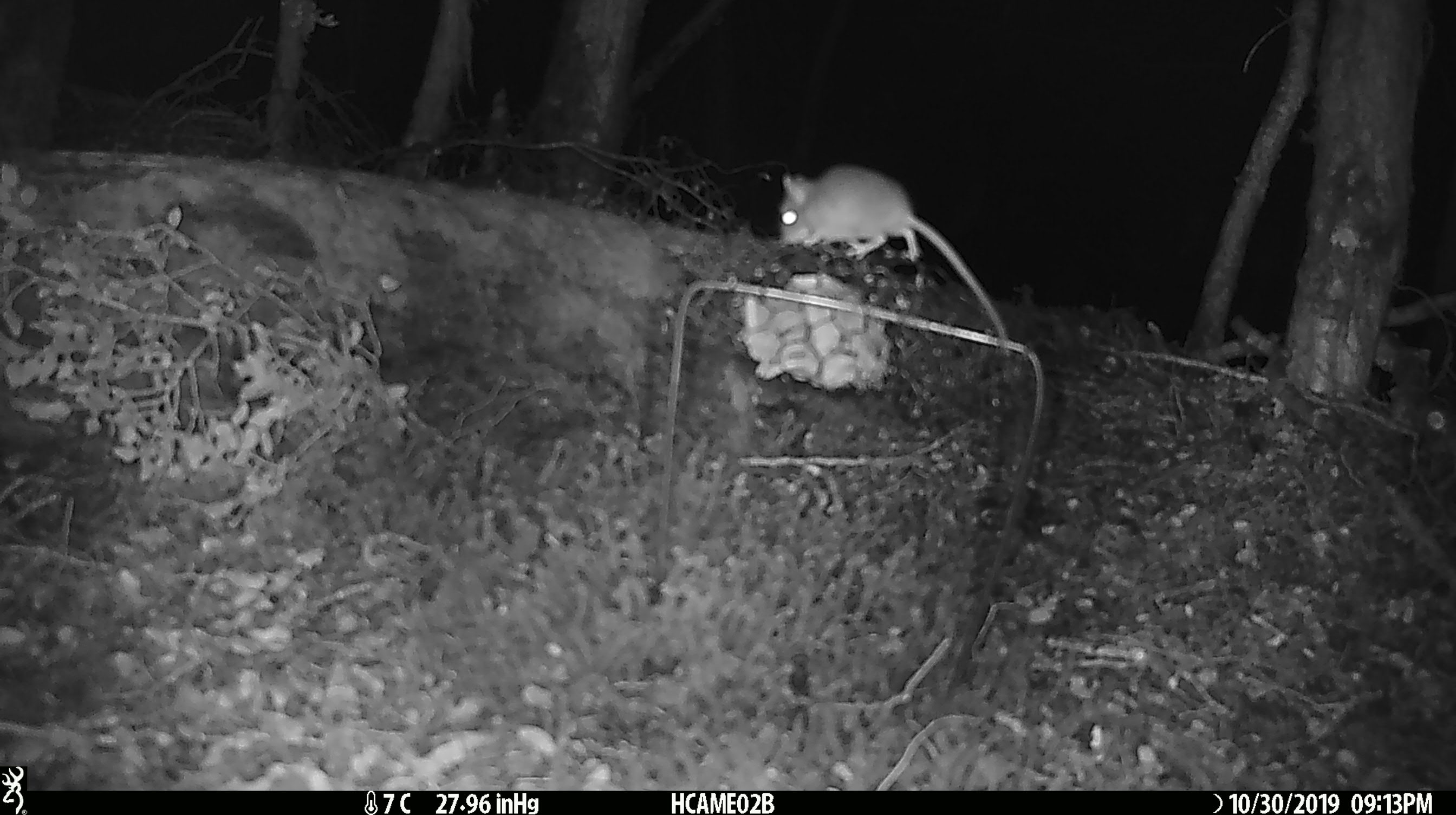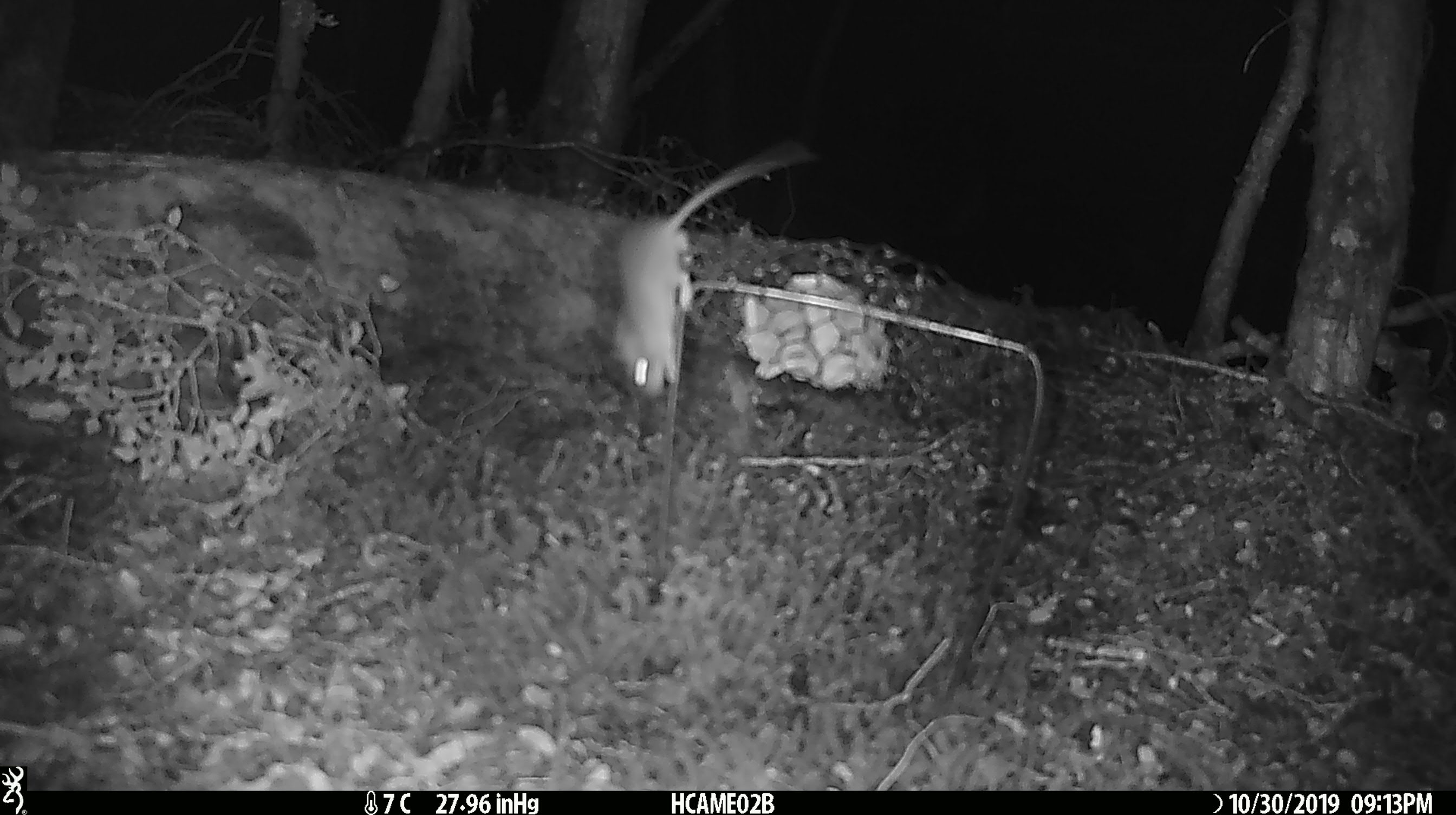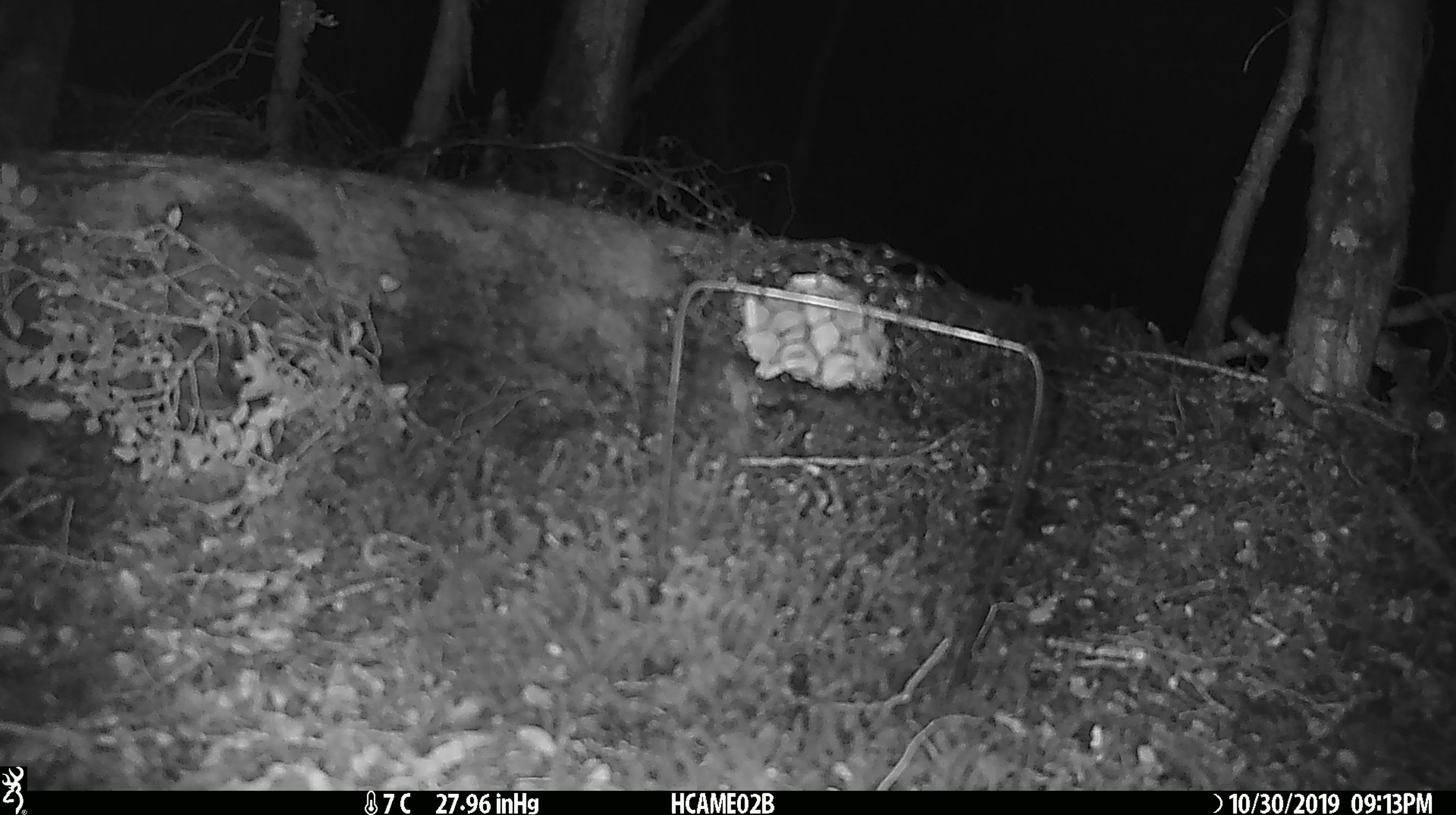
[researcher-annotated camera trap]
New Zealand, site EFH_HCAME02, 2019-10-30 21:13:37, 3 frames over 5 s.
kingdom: Animalia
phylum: Chordata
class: Mammalia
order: Rodentia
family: Muridae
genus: Mus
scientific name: Mus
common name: mouse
Mouse (Mus).